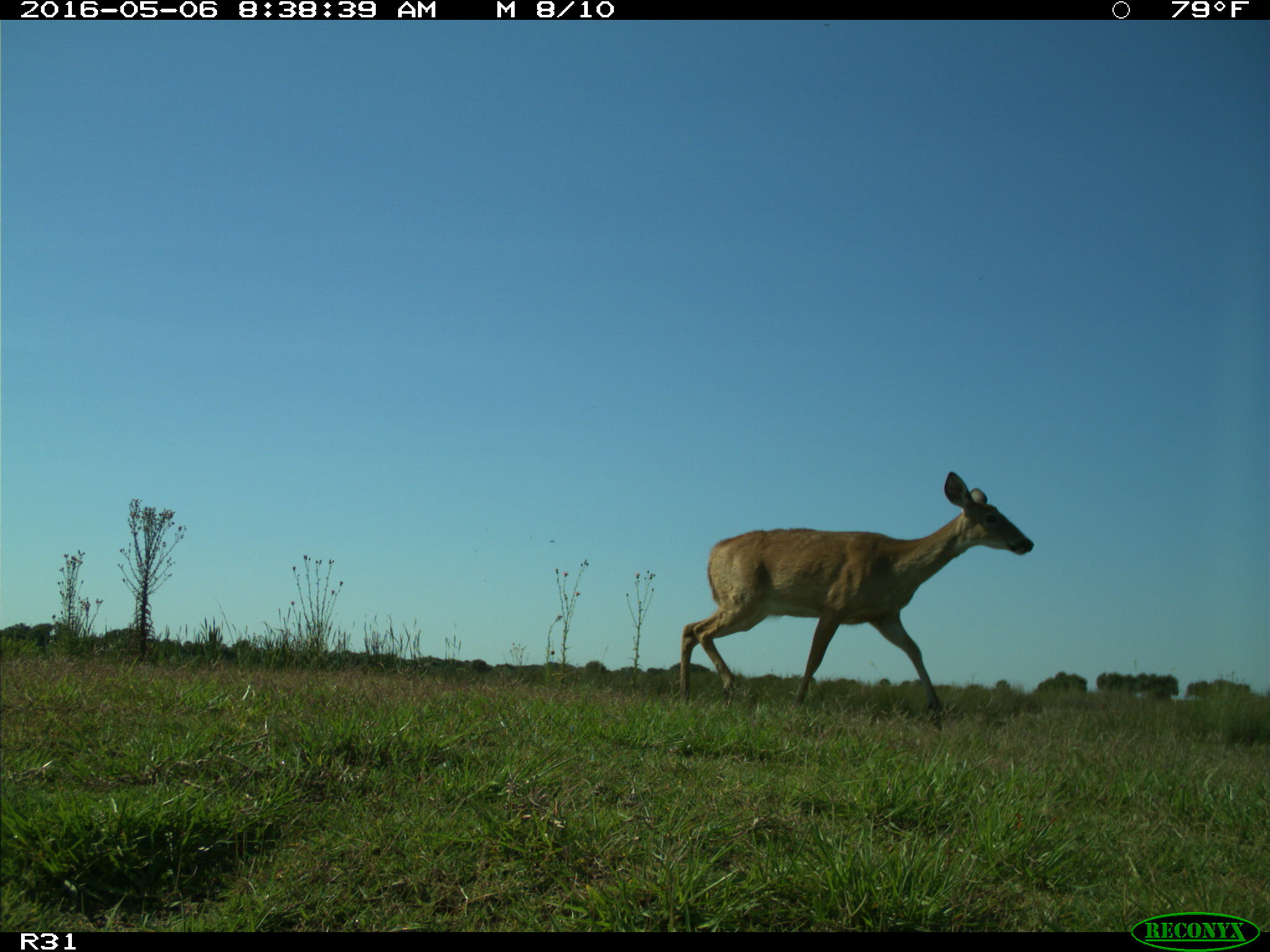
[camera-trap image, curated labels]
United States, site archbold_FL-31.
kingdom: Animalia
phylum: Chordata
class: Mammalia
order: Artiodactyla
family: Cervidae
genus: Odocoileus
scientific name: Odocoileus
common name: deer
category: unidentified deer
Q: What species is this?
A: Unidentified deer (deer) (Odocoileus).